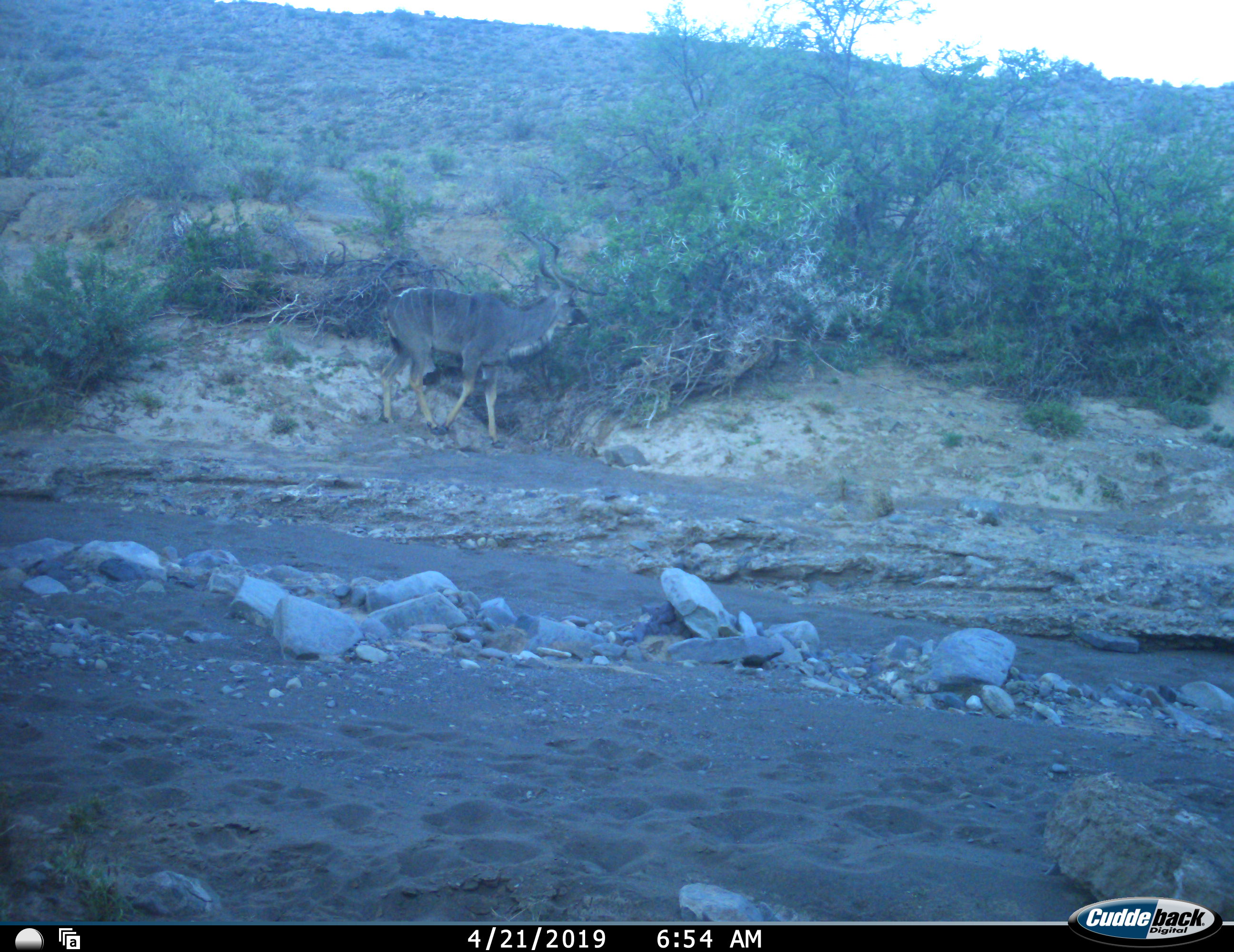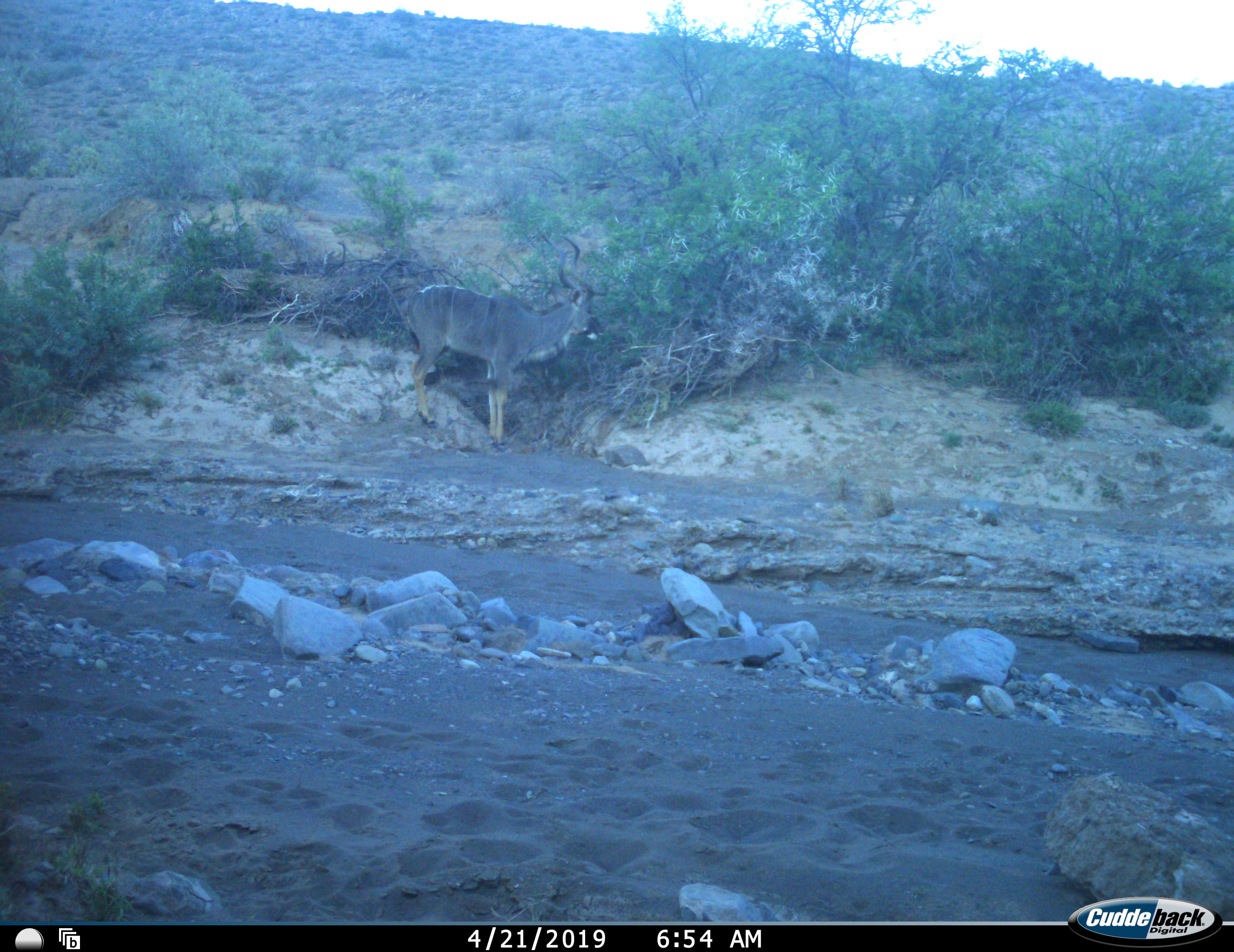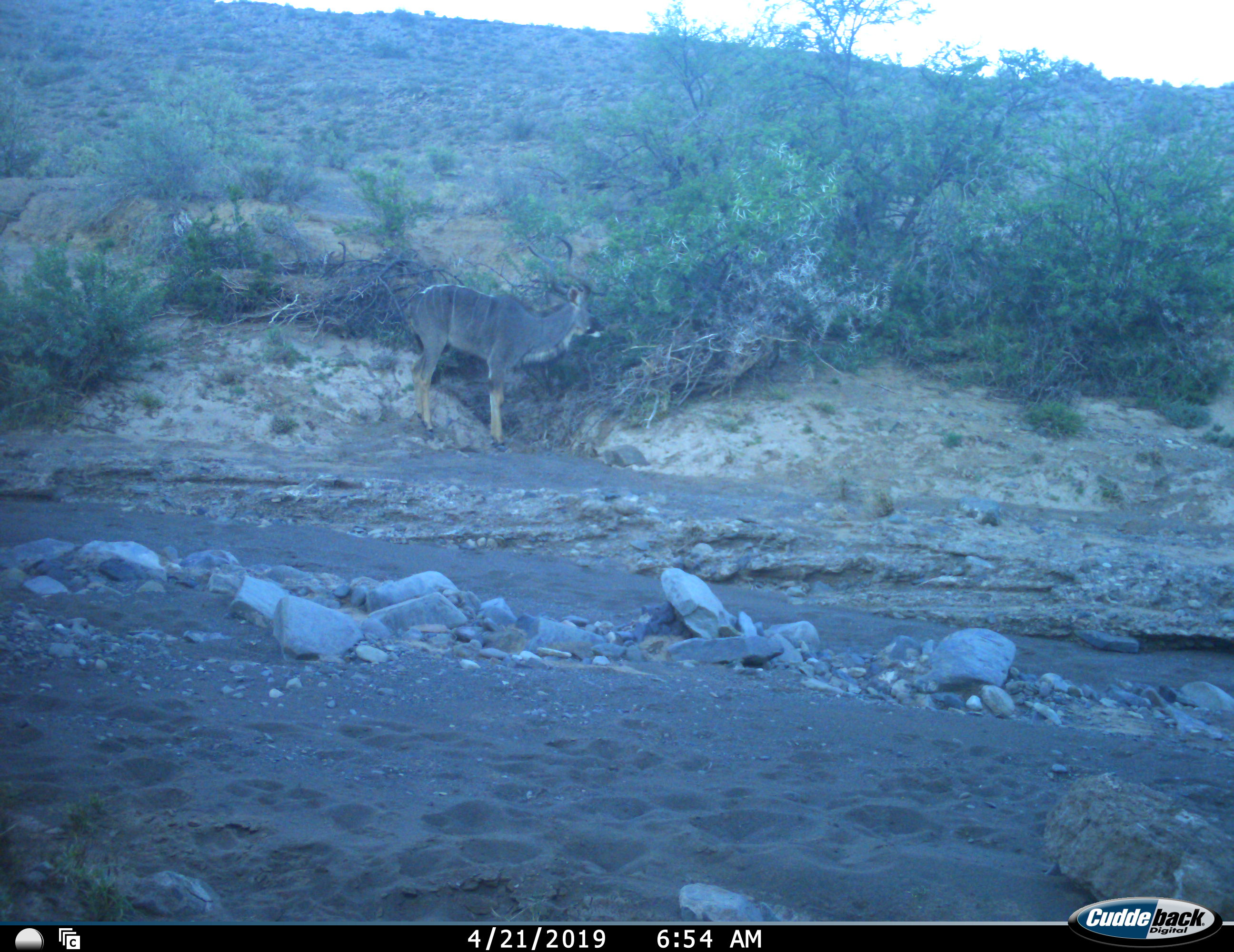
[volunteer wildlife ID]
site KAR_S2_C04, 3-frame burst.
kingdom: Animalia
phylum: Chordata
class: Mammalia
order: Artiodactyla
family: Bovidae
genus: Tragelaphus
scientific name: Tragelaphus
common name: kudu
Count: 1.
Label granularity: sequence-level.